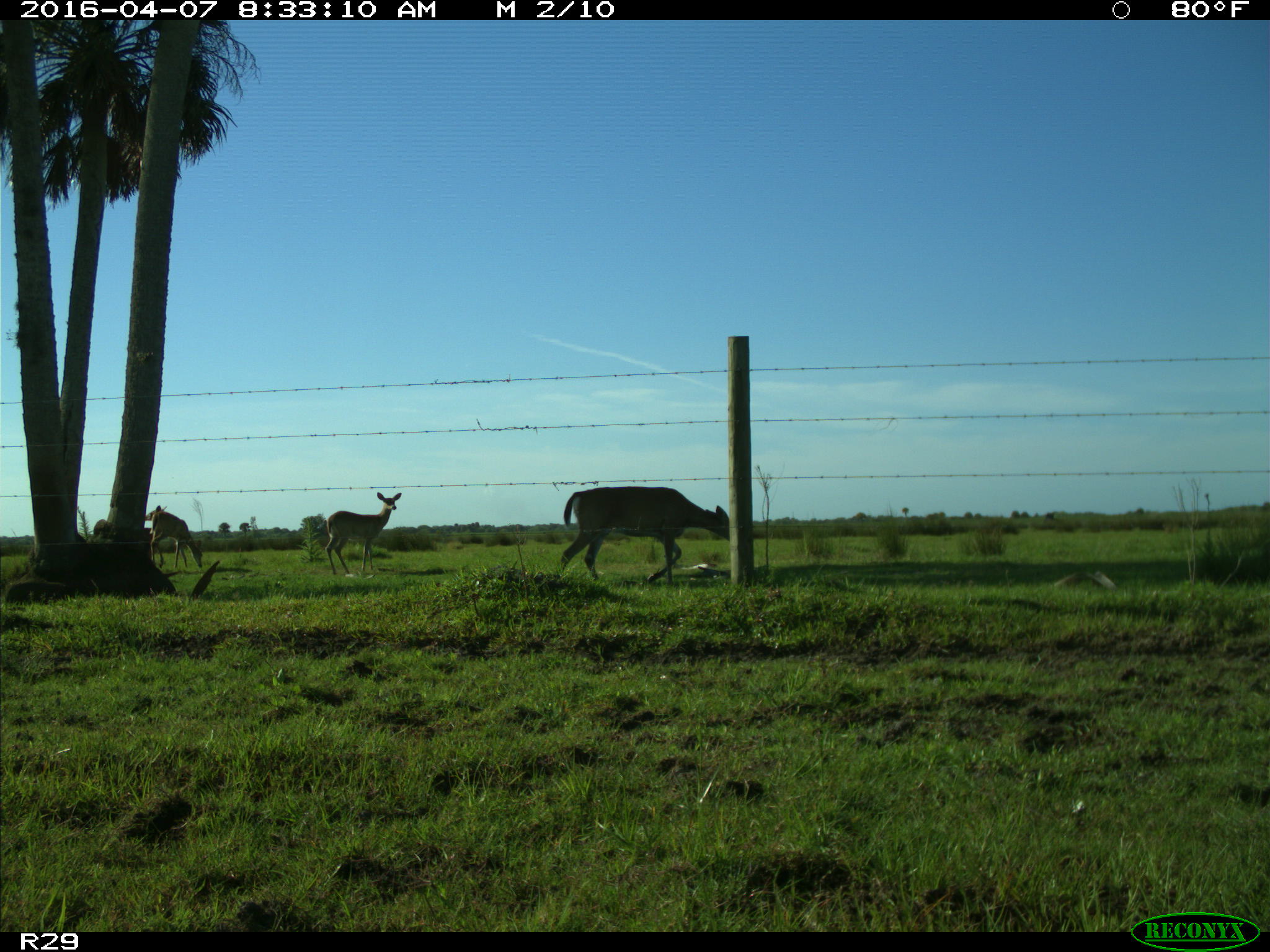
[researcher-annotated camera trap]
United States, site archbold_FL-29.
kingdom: Animalia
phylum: Chordata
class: Mammalia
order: Artiodactyla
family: Cervidae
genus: Odocoileus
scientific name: Odocoileus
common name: deer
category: unidentified deer